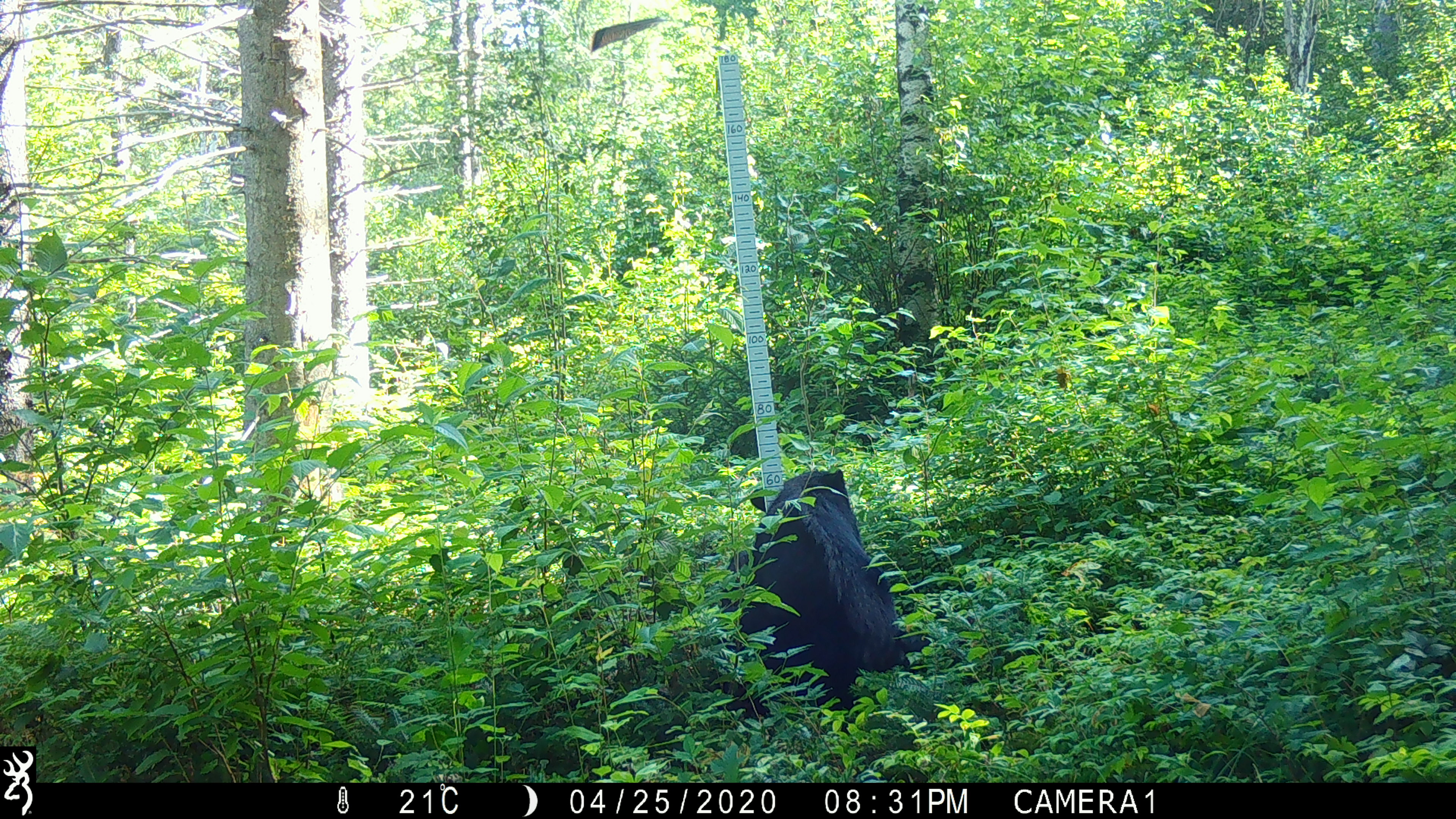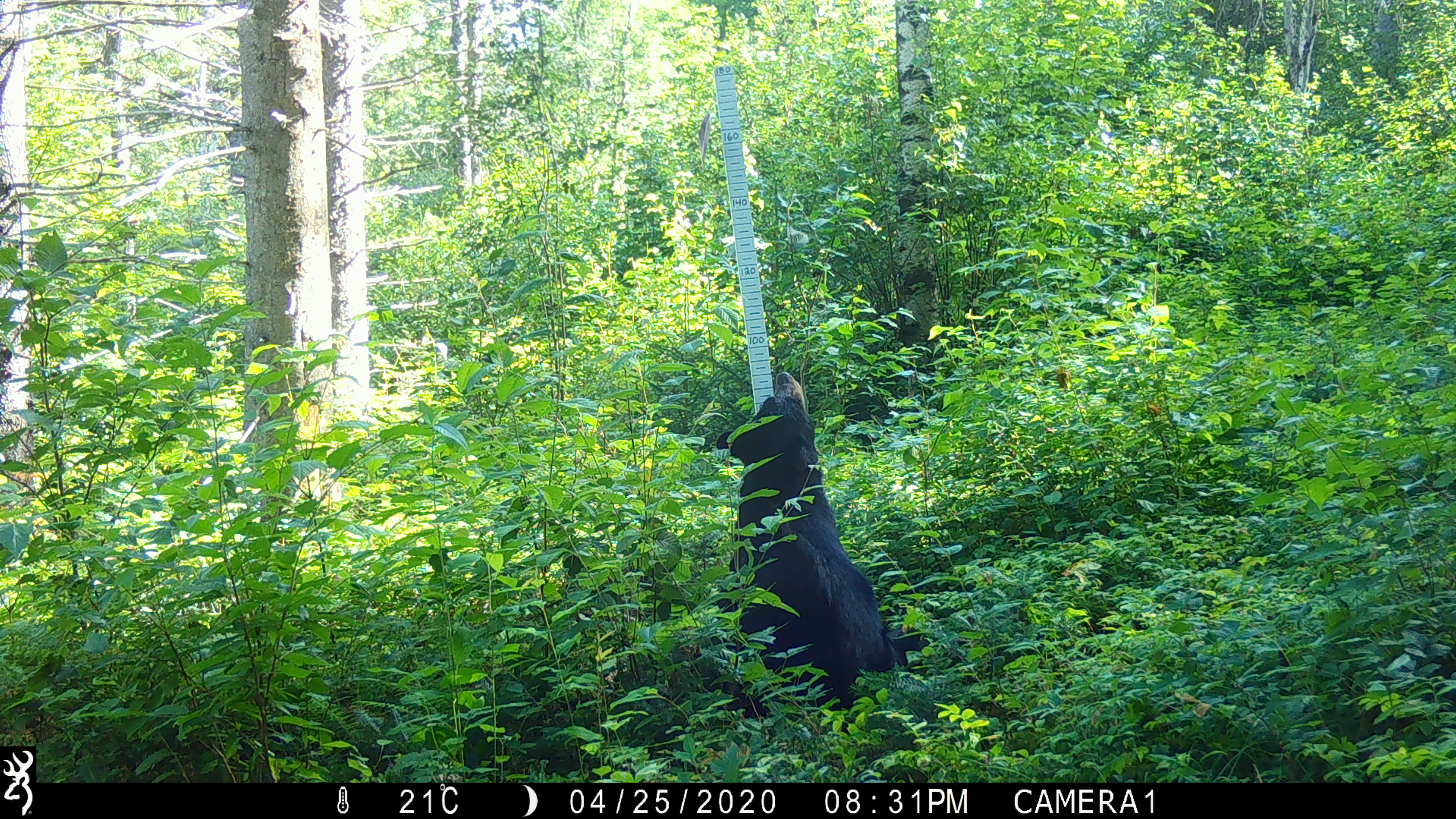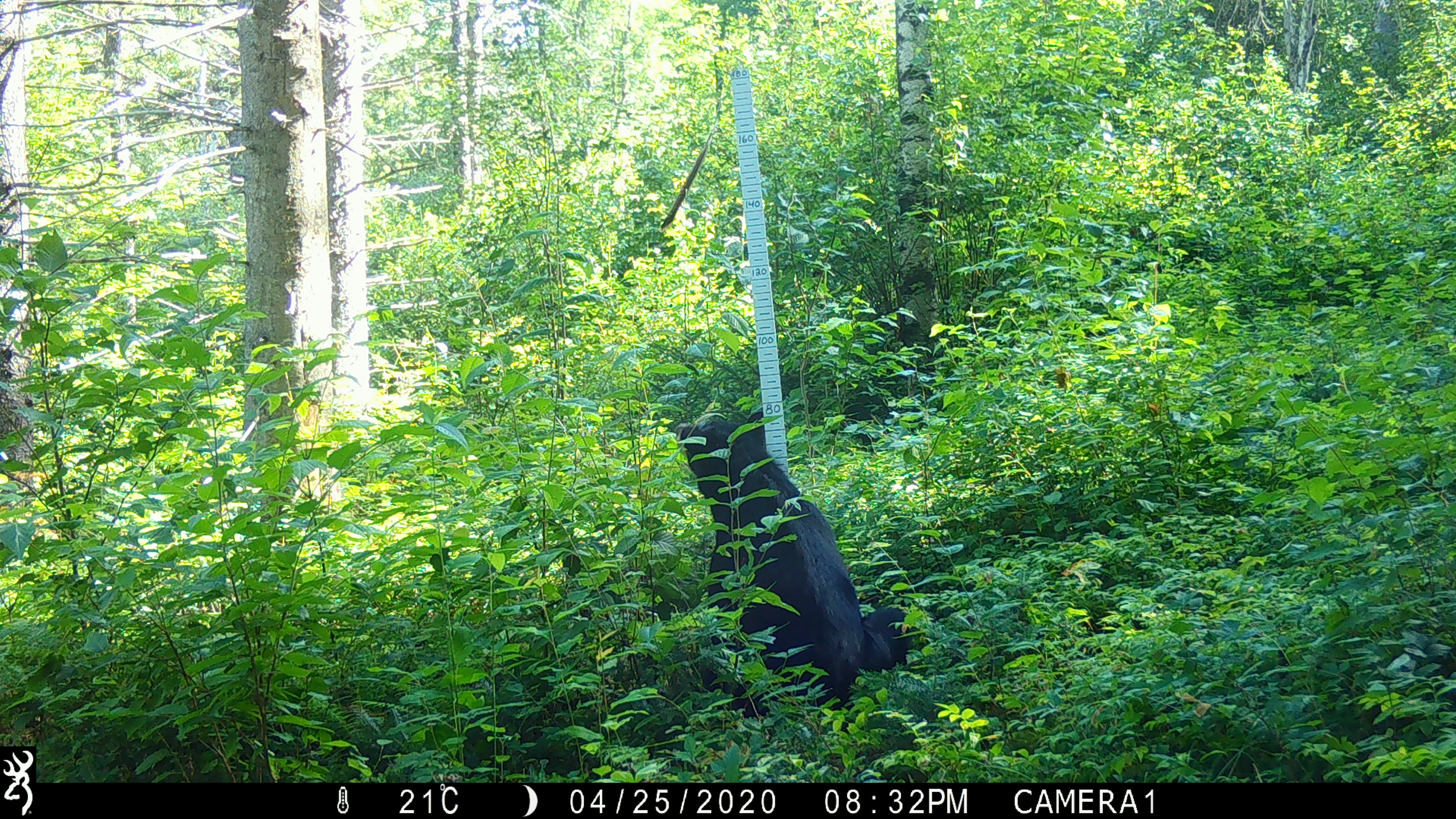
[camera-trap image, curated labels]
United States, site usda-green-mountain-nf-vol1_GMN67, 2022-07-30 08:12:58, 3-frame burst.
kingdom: Animalia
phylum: Chordata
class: Mammalia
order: Carnivora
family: Ursidae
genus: Ursus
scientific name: Ursus americanus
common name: black bear